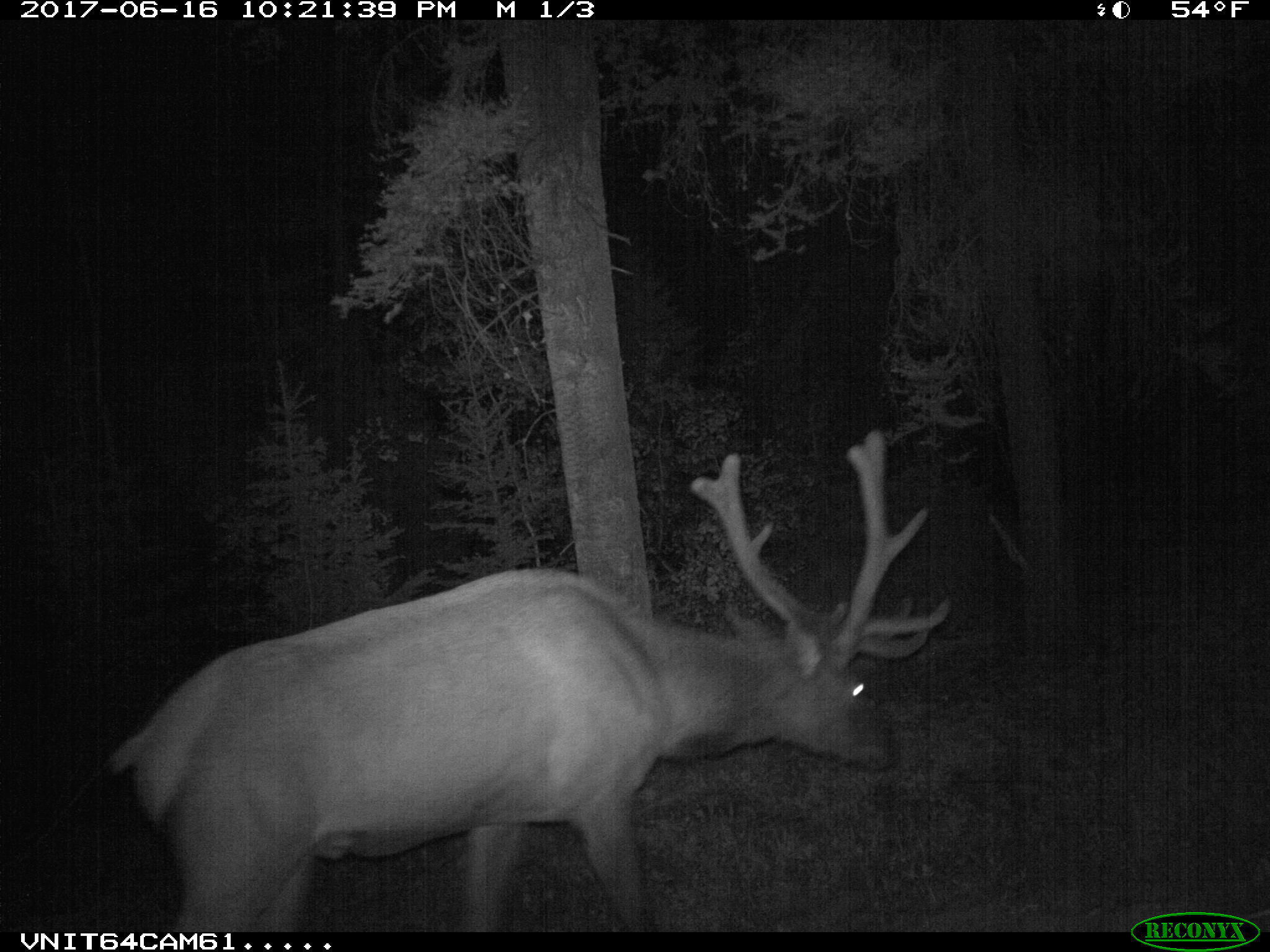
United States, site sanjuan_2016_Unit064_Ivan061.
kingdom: Animalia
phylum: Chordata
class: Mammalia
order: Artiodactyla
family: Cervidae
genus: Cervus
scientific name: Cervus elaphus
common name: red deer